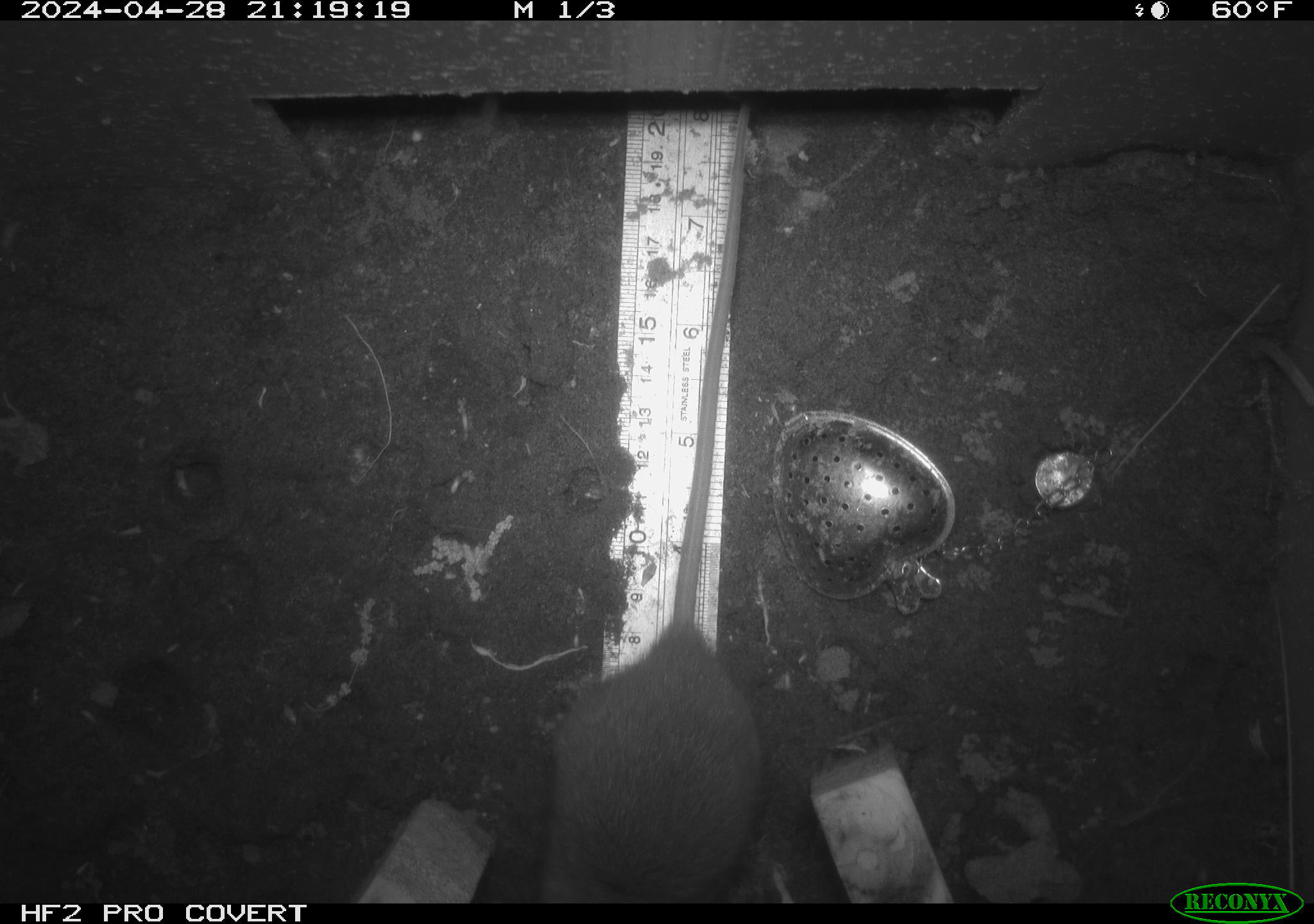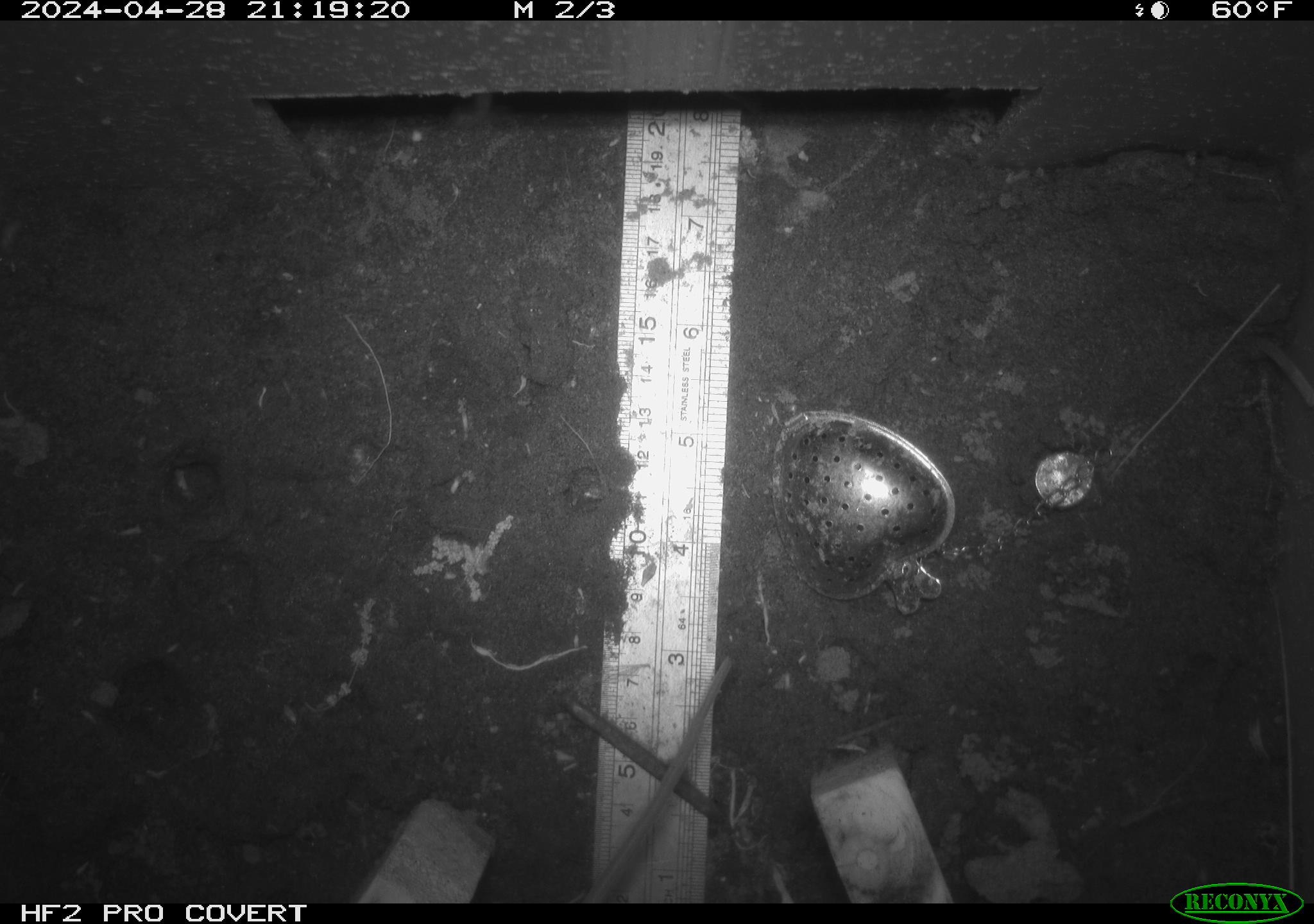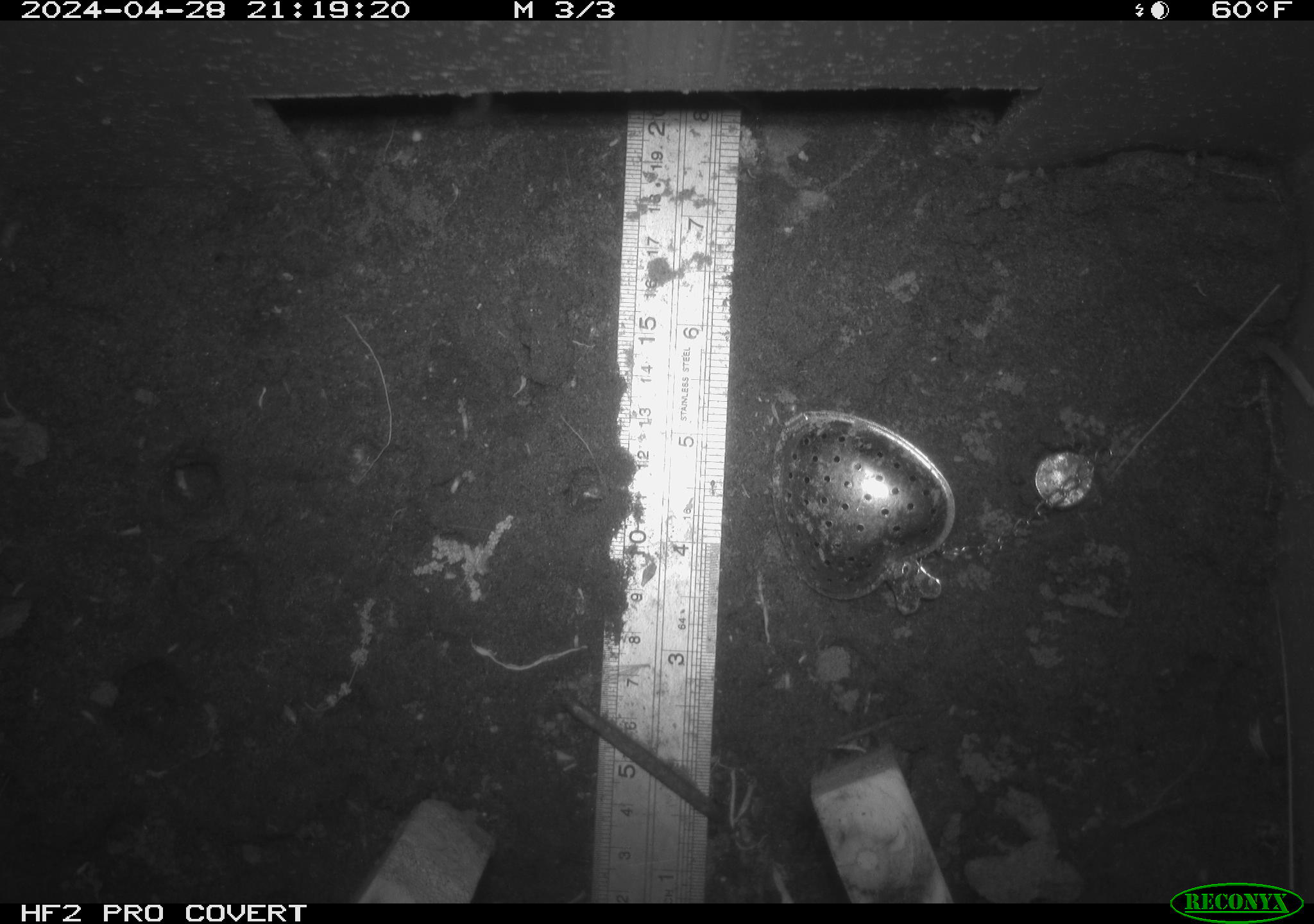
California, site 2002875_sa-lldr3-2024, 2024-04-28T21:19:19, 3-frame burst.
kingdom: Animalia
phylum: Chordata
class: Mammalia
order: Rodentia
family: Muridae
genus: Rattus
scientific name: Rattus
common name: rat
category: rattus species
Rattus species (rat) (Rattus).